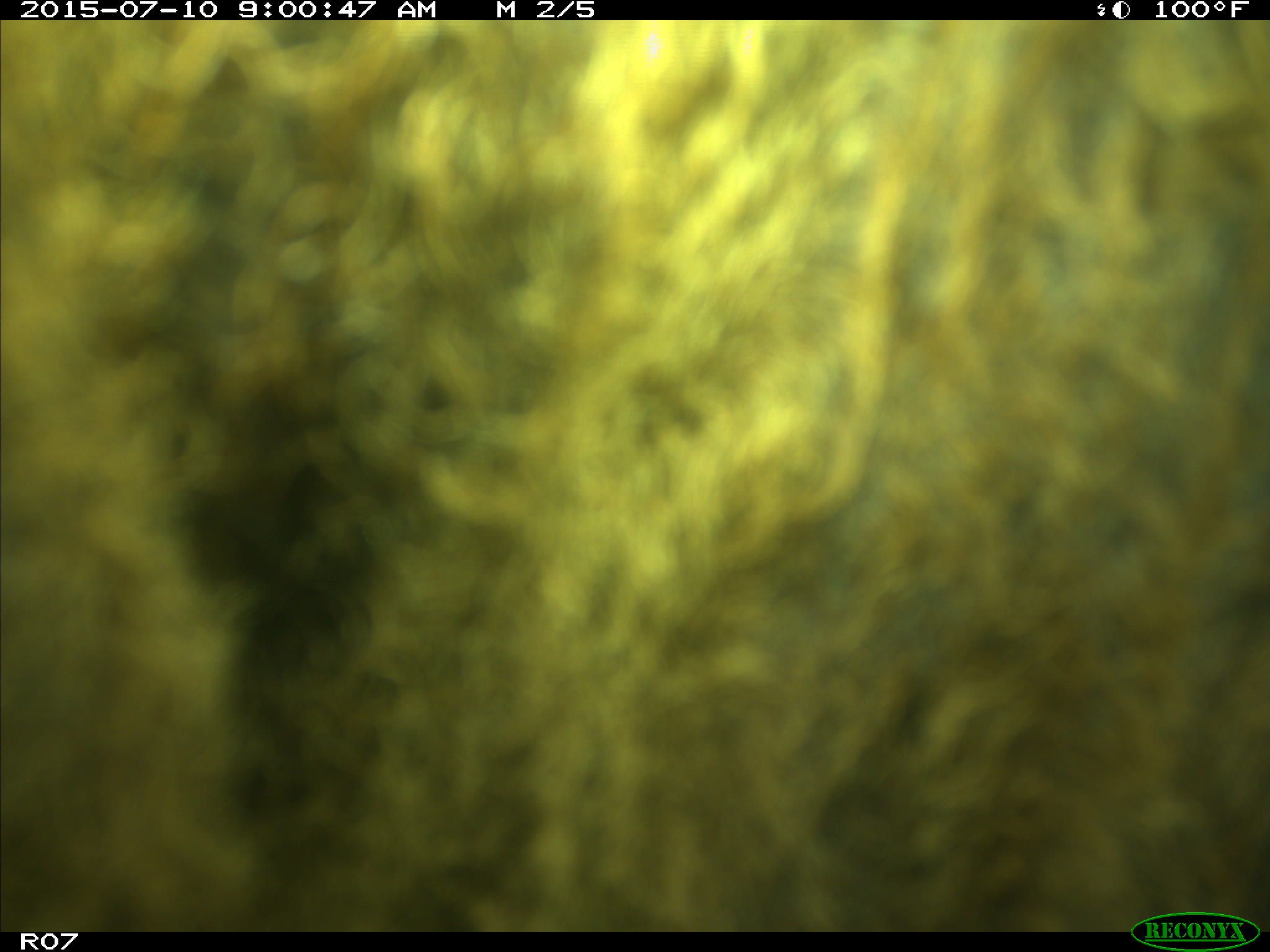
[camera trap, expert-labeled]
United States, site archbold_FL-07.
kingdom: Animalia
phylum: Chordata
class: Mammalia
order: Artiodactyla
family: Bovidae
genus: Bos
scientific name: Bos taurus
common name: domestic cow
Bos taurus (domestic cow).